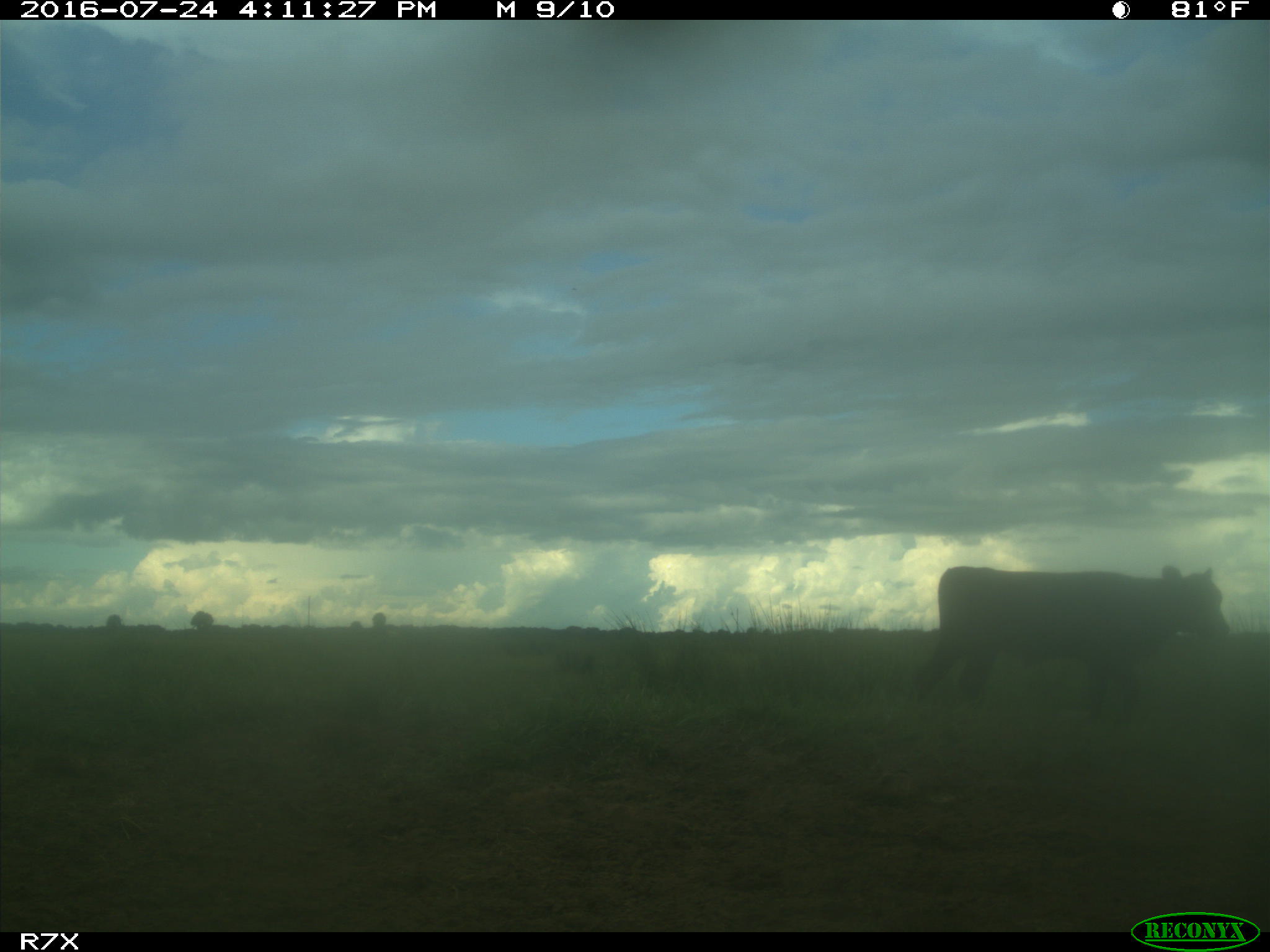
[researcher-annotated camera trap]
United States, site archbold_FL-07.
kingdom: Animalia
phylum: Chordata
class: Mammalia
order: Artiodactyla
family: Bovidae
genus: Bos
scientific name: Bos taurus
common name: domestic cow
Bos taurus (domestic cow).